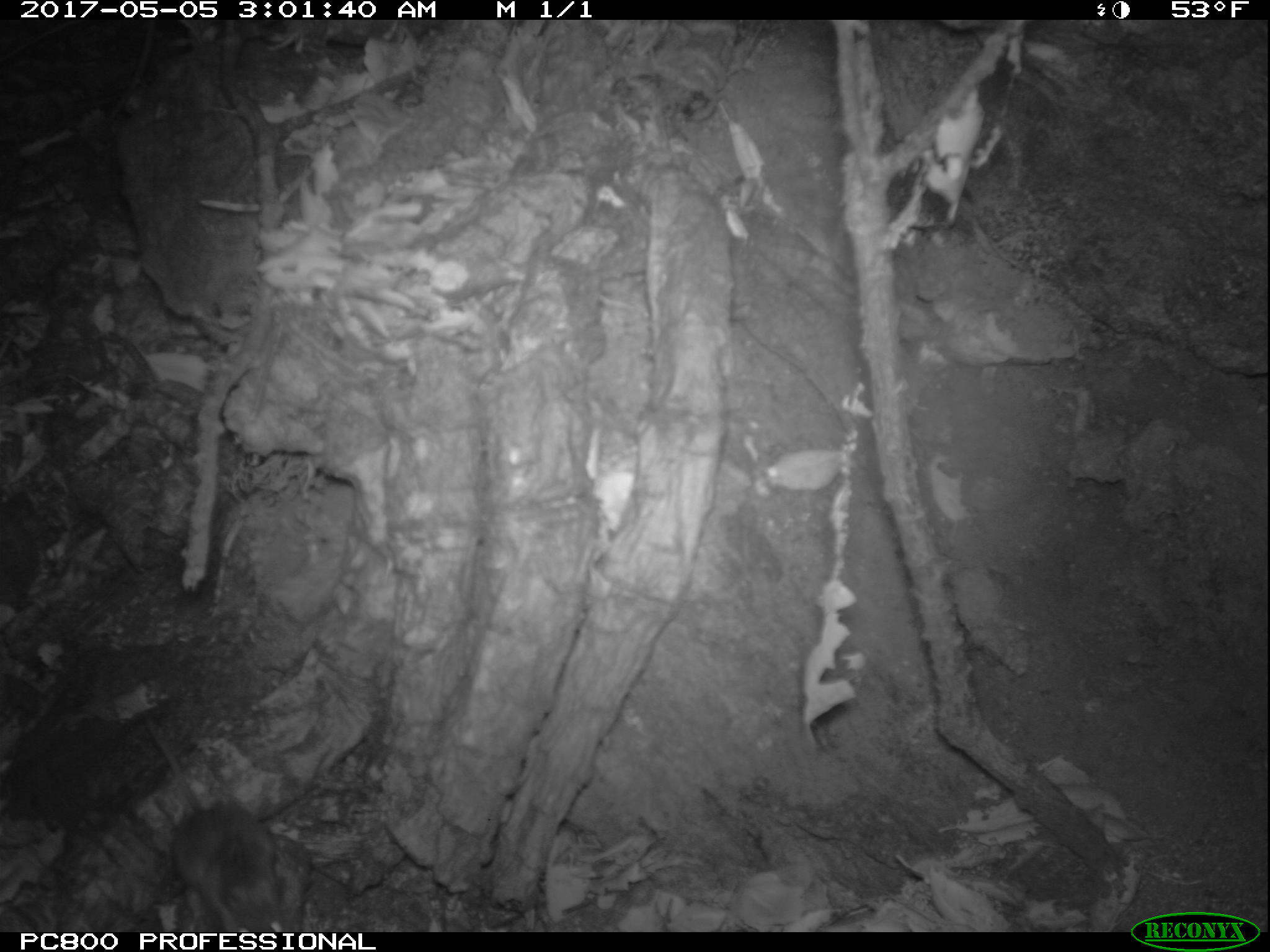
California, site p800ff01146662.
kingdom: Animalia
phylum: Chordata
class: Mammalia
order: Rodentia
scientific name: Rodentia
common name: rodent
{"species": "rodent (Rodentia)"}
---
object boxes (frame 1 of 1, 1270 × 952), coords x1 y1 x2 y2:
rodent: 144 716 286 931